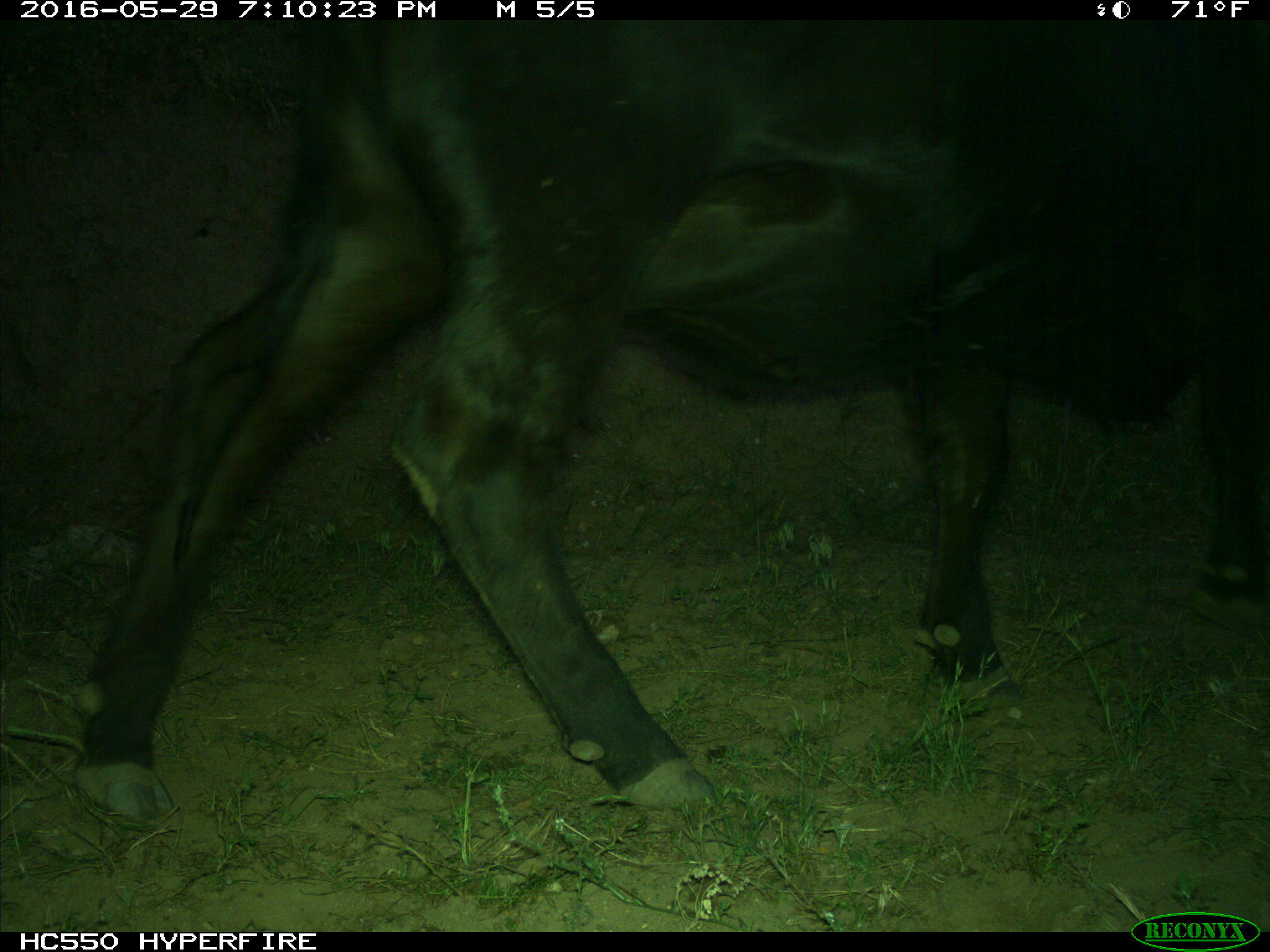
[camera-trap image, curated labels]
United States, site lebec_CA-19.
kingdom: Animalia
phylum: Chordata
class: Mammalia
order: Artiodactyla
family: Bovidae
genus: Bos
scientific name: Bos taurus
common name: domestic cow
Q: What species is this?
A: Bos taurus (domestic cow).